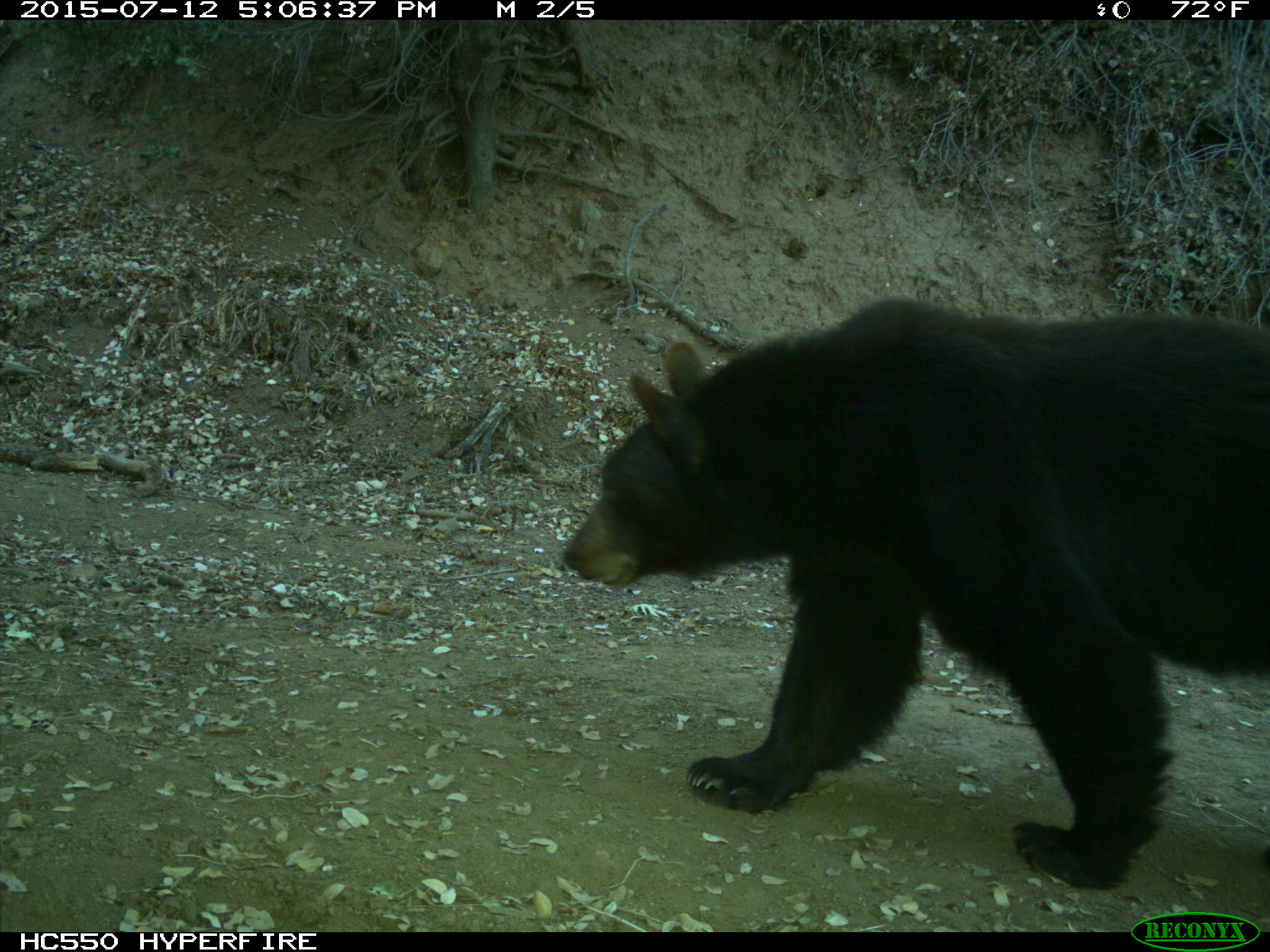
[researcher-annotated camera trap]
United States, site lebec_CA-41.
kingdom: Animalia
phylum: Chordata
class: Mammalia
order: Carnivora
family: Ursidae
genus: Ursus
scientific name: Ursus americanus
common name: american black bear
Ursus americanus (american black bear).